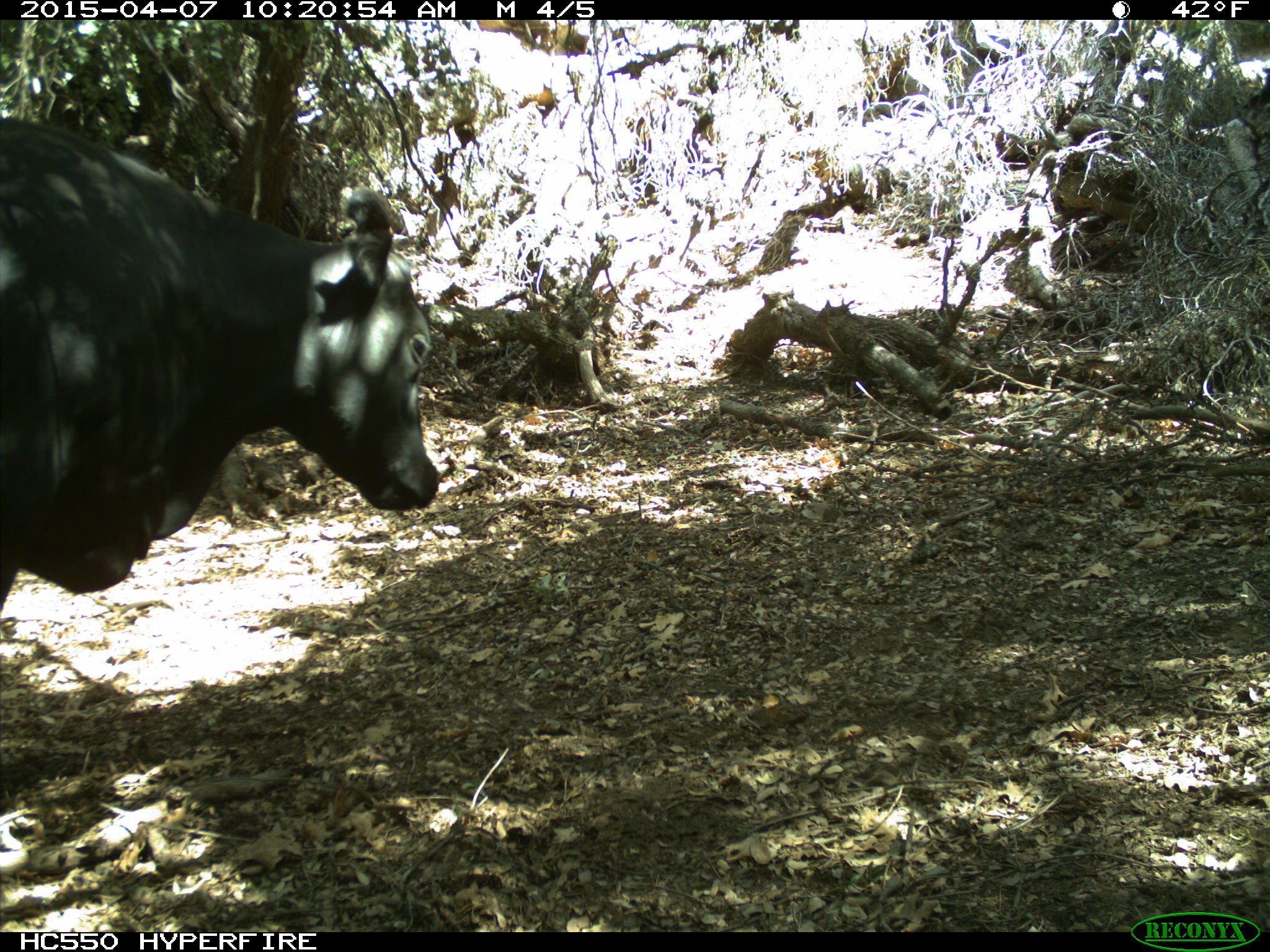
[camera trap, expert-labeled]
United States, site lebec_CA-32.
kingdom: Animalia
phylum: Chordata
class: Mammalia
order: Artiodactyla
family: Bovidae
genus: Bos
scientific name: Bos taurus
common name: domestic cow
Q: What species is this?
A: Bos taurus (domestic cow).